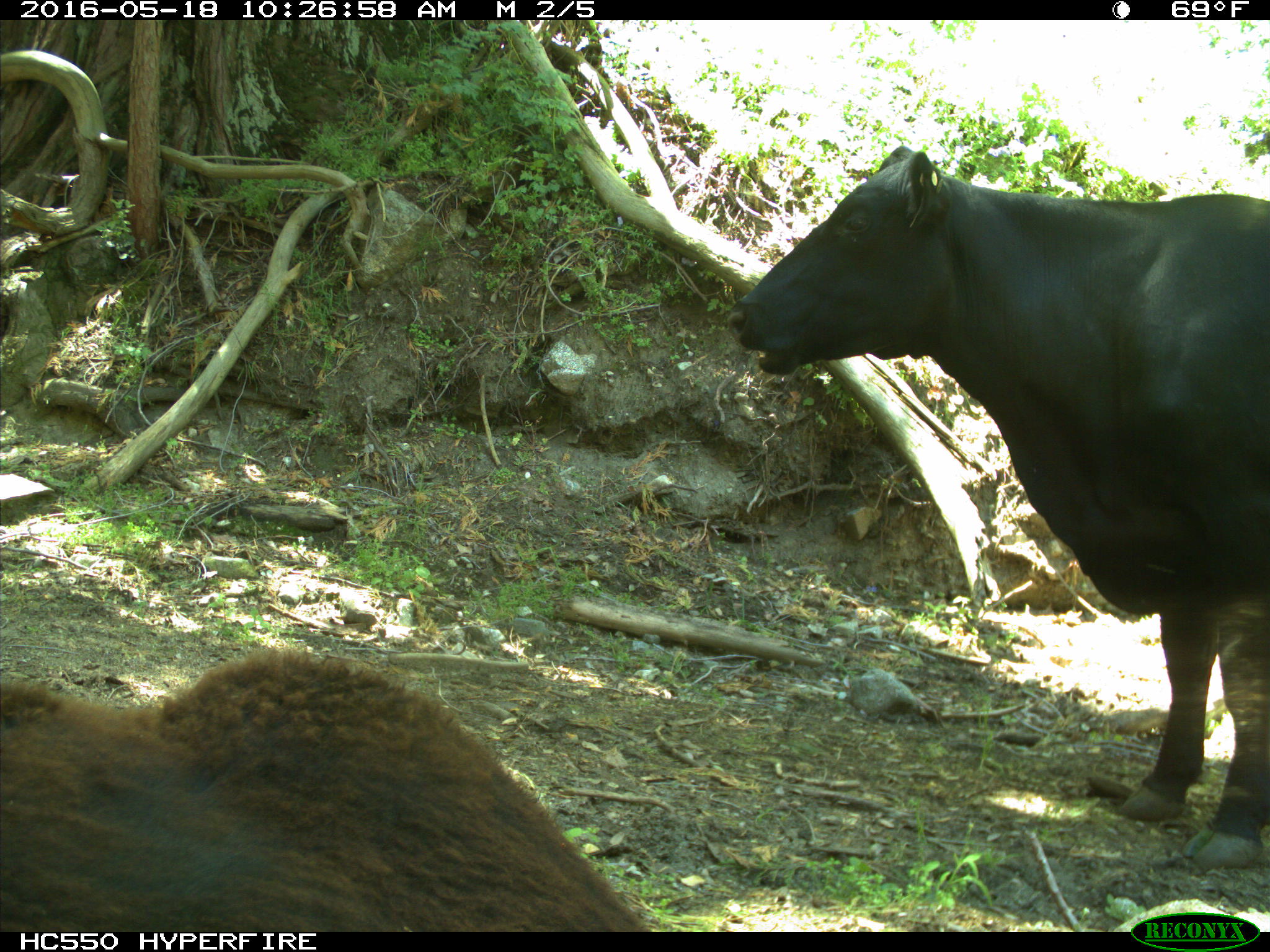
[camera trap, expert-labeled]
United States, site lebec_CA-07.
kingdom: Animalia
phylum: Chordata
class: Mammalia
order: Artiodactyla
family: Bovidae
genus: Bos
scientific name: Bos taurus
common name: domestic cow